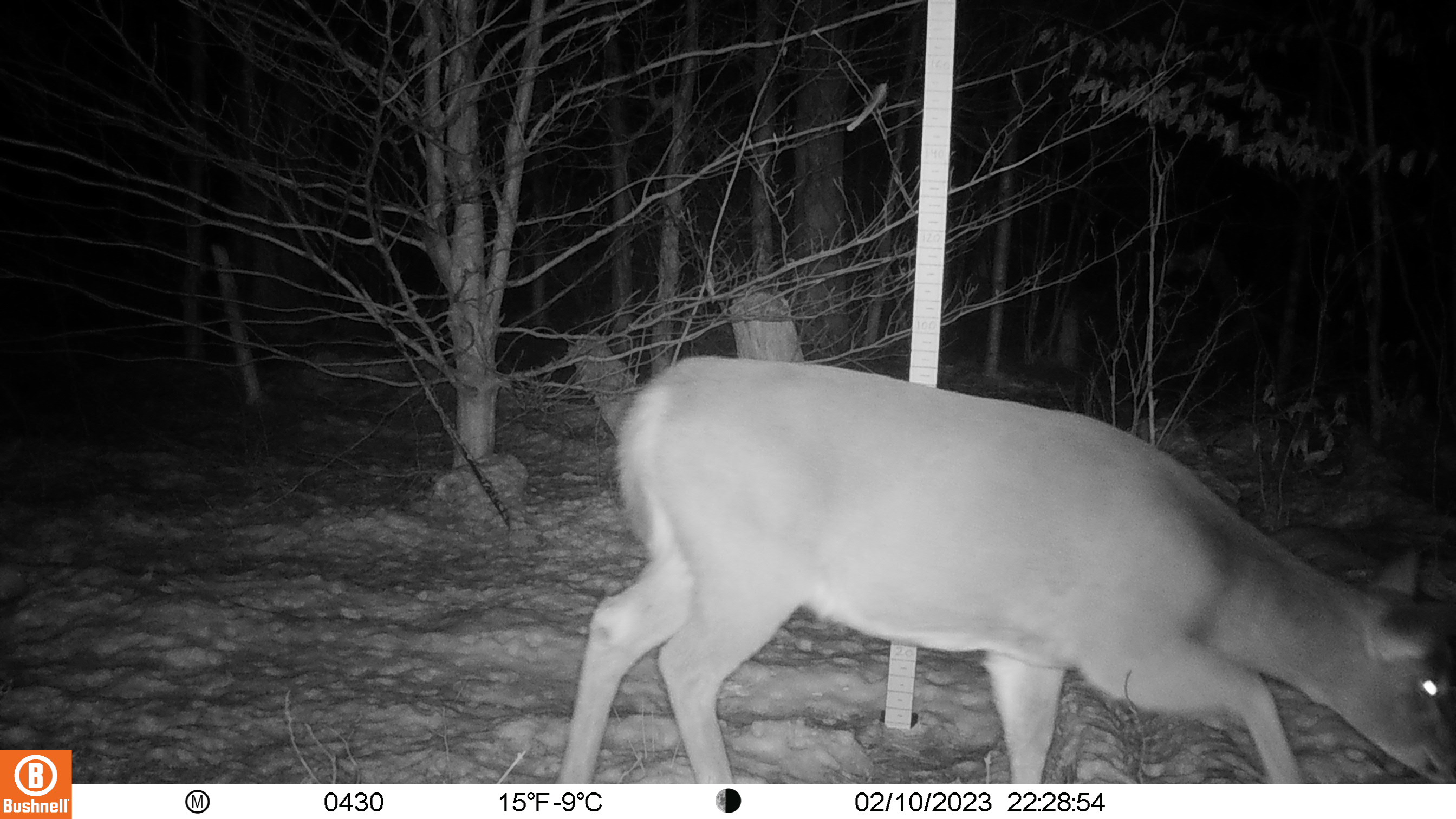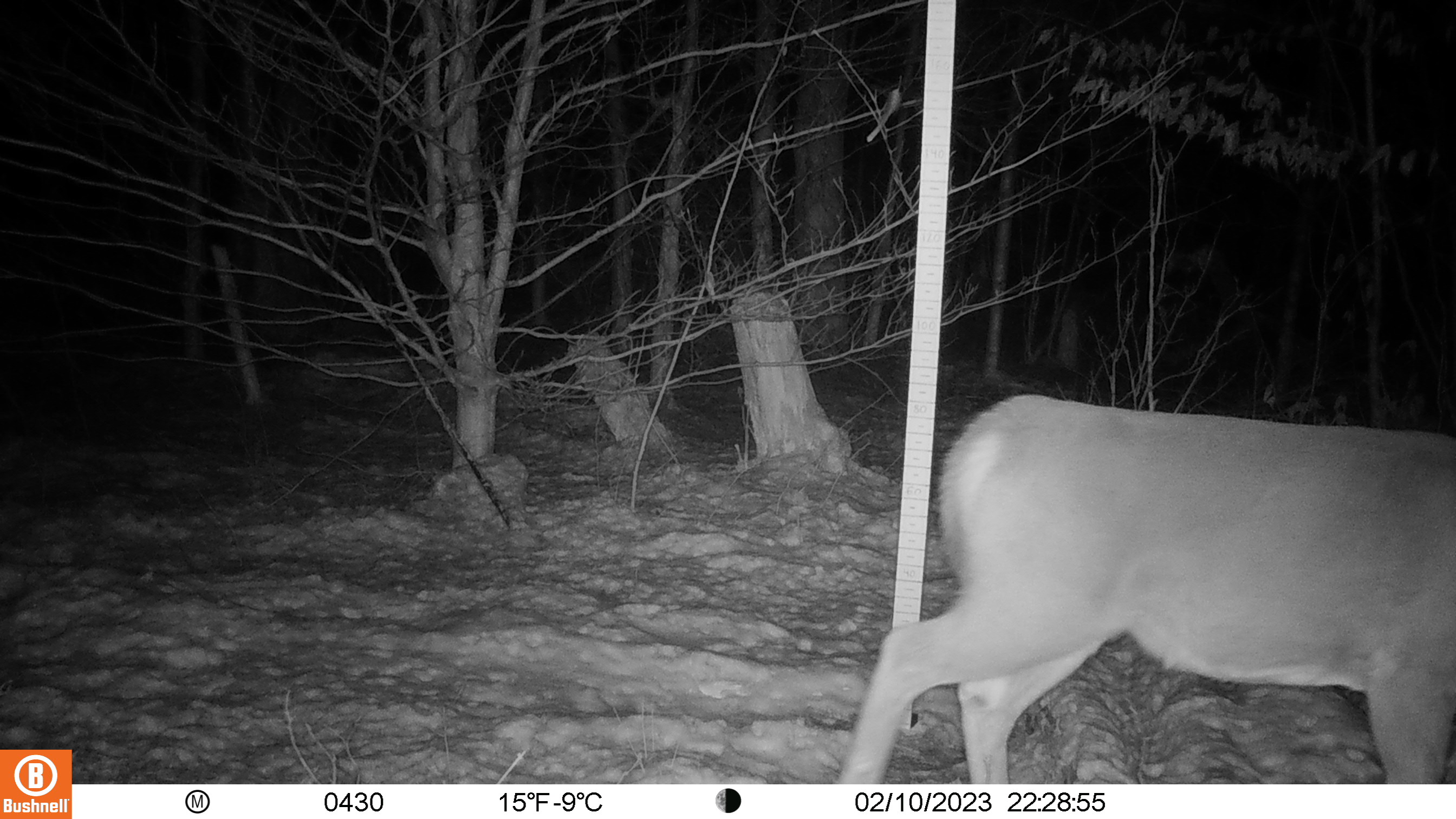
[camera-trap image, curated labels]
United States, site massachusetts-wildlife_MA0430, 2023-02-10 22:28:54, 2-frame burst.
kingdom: Animalia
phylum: Chordata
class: Mammalia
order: Artiodactyla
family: Cervidae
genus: Odocoileus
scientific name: Odocoileus virginianus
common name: white-tailed deer